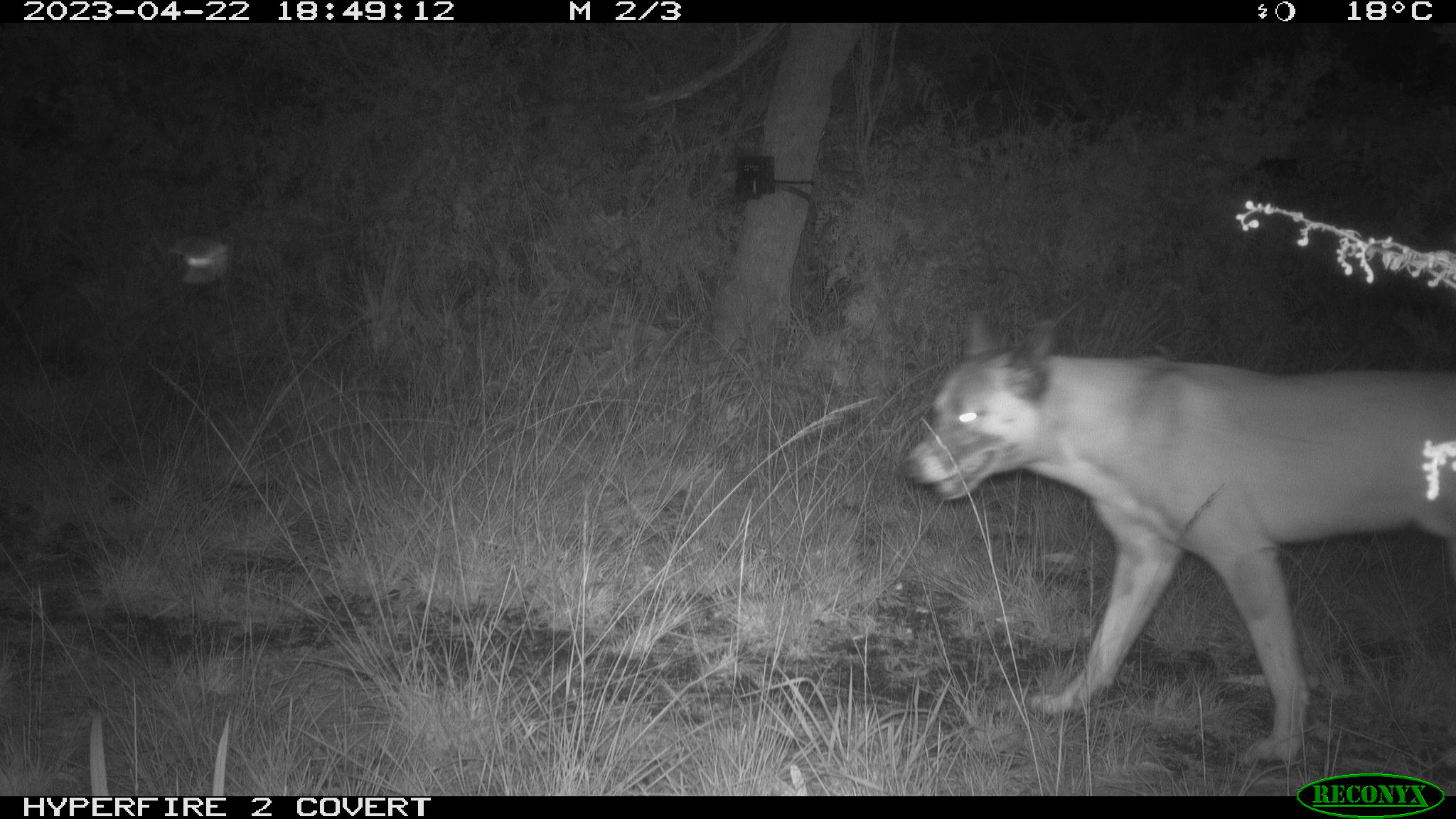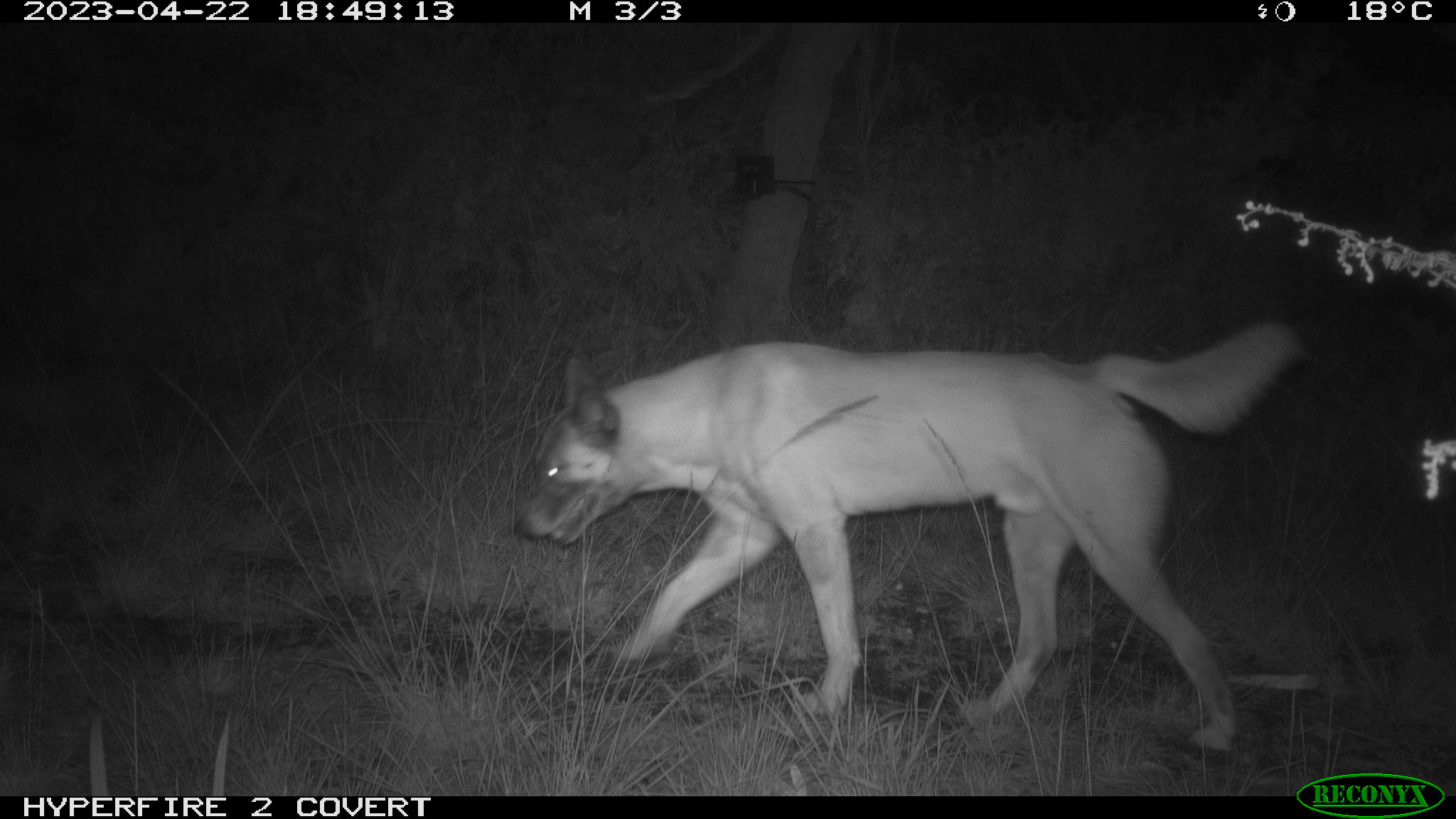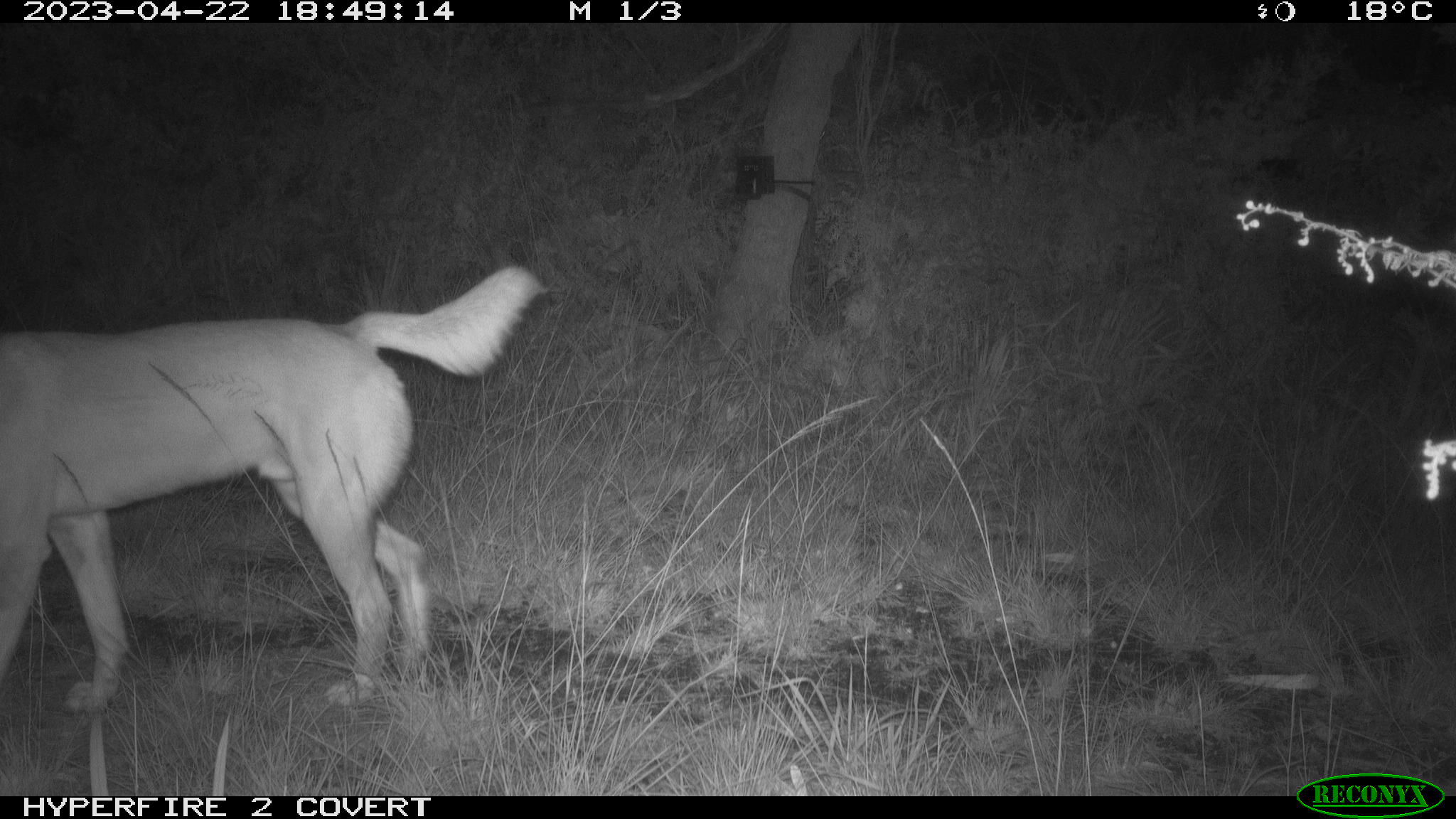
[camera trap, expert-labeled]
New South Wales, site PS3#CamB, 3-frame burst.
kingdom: Animalia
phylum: Chordata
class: Mammalia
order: Carnivora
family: Canidae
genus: Canis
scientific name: Canis familiaris dingo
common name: dingo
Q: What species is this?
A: Dingo (Canis familiaris dingo).